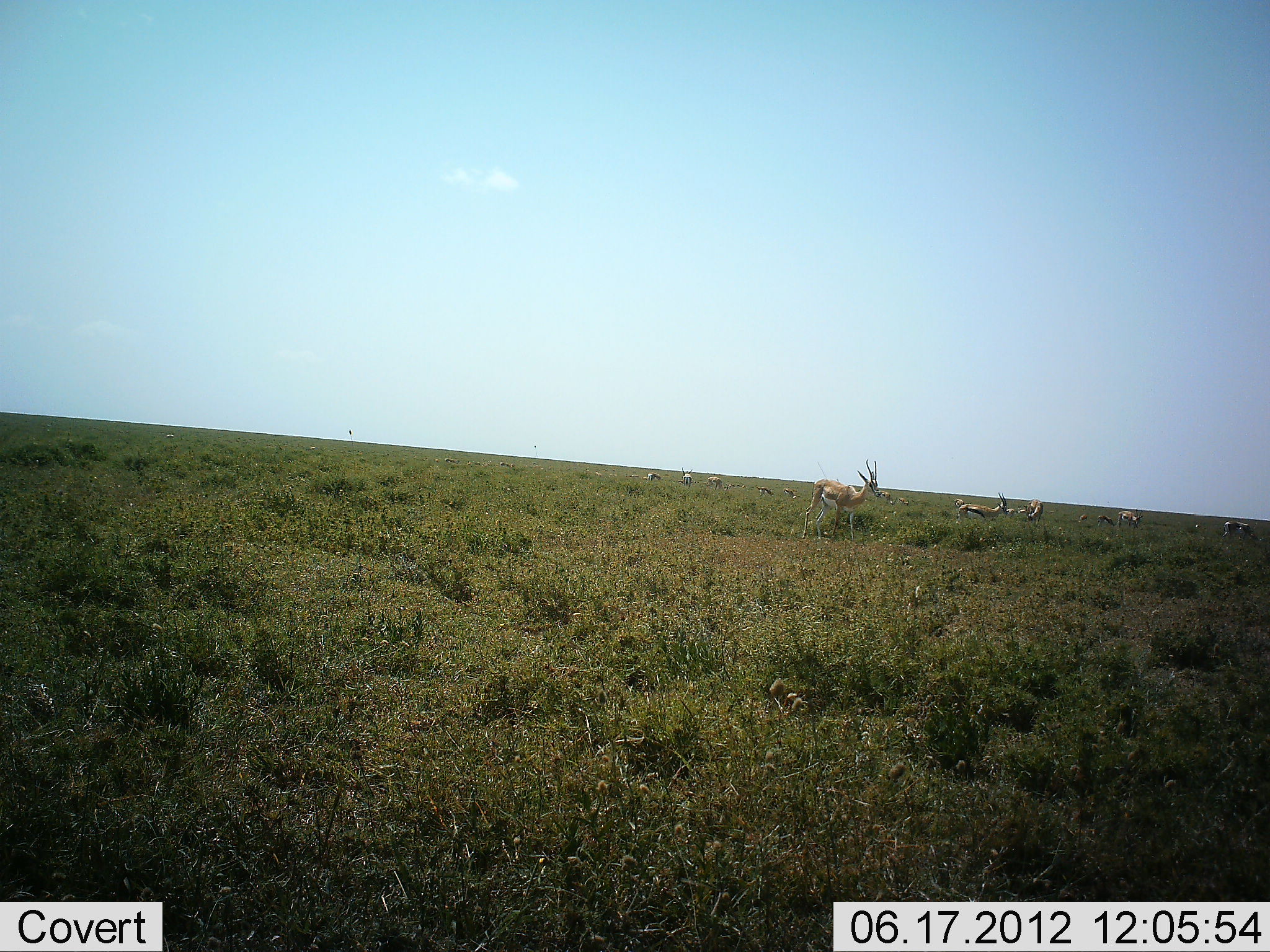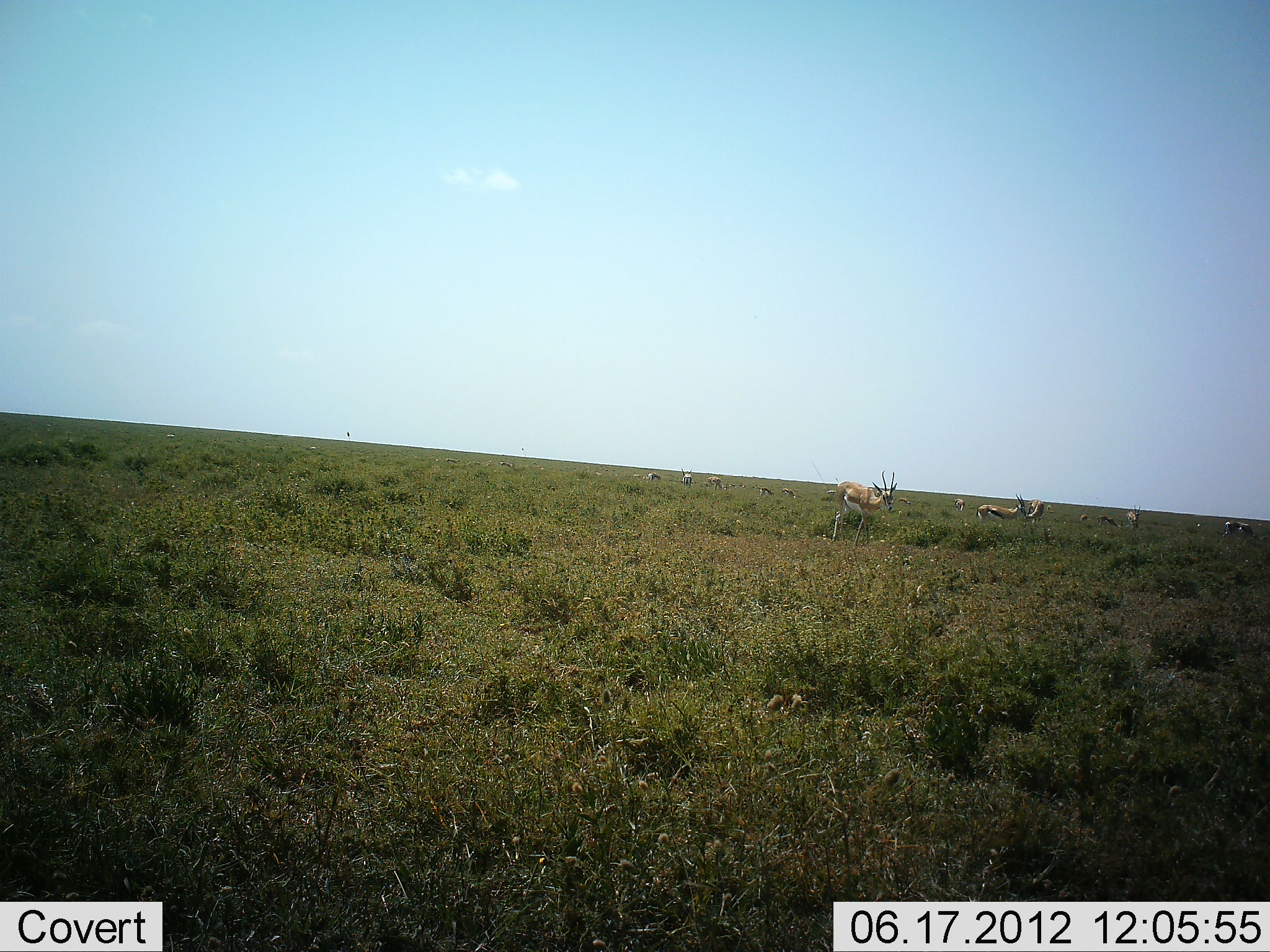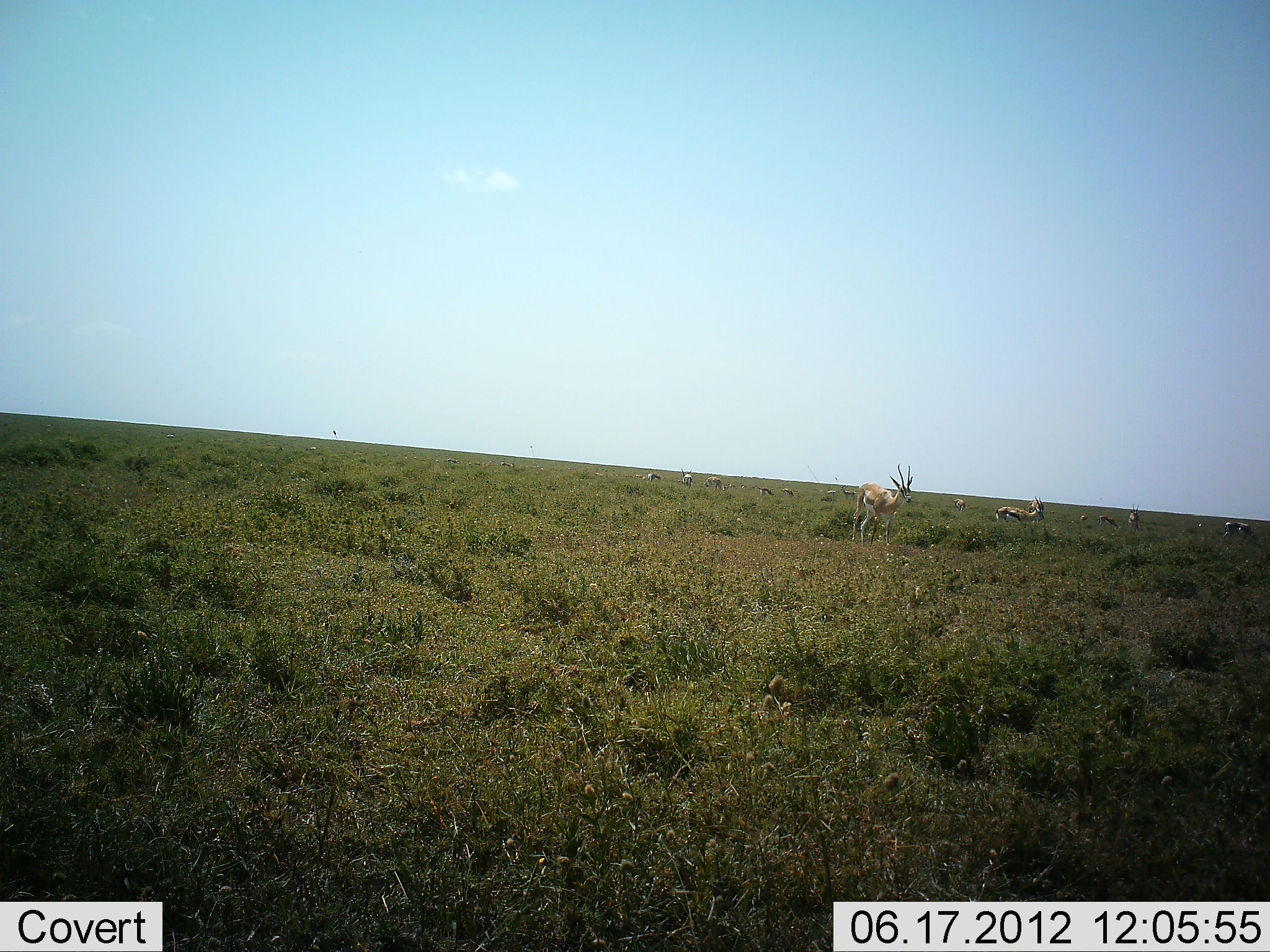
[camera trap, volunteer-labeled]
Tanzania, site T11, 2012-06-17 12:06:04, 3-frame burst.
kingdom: Animalia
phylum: Chordata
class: Mammalia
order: Artiodactyla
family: Bovidae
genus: Eudorcas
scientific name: Eudorcas thomsonii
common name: thomson's gazelle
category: gazellethomsons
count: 11-50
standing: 60%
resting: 0%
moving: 70%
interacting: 0%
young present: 0%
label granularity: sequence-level